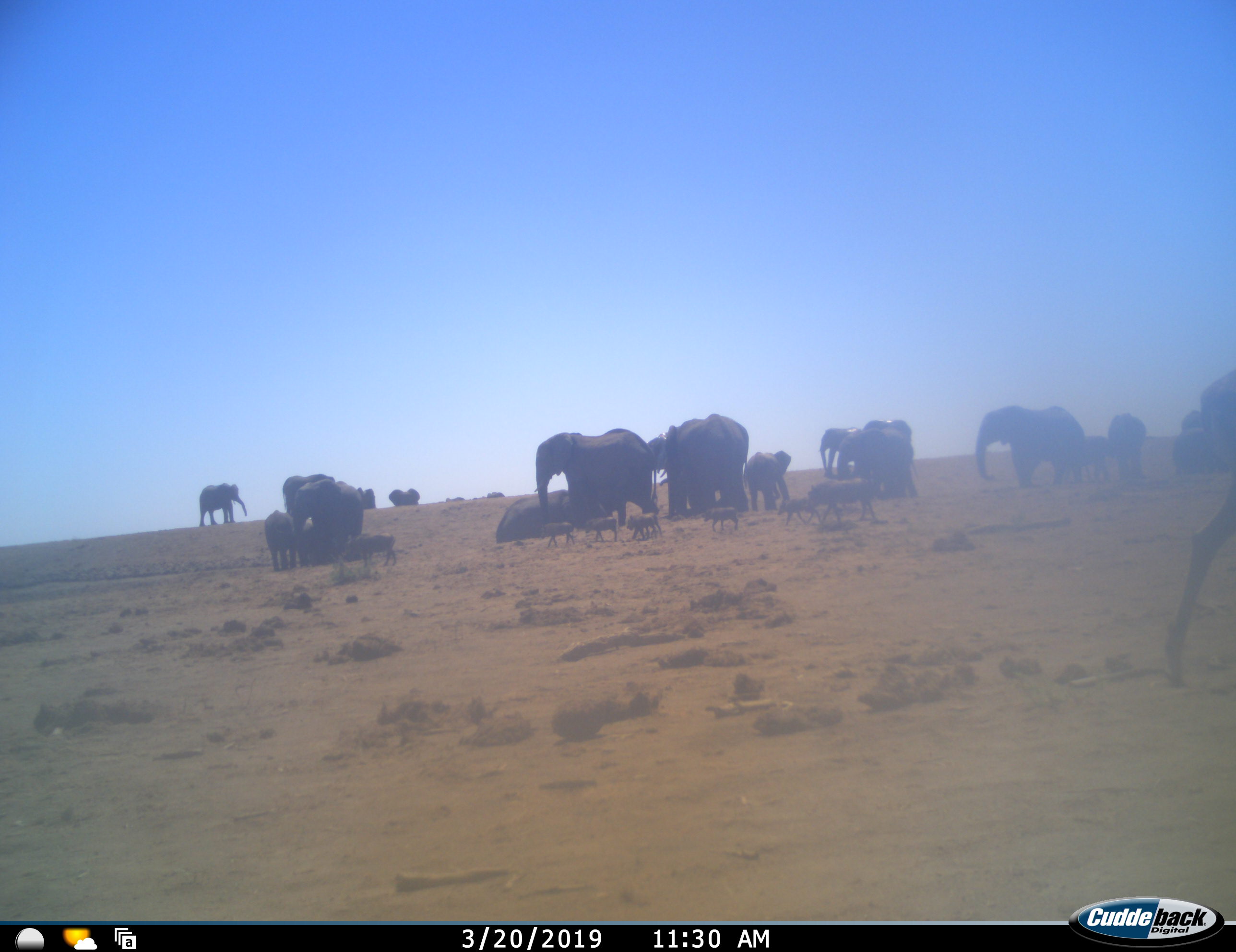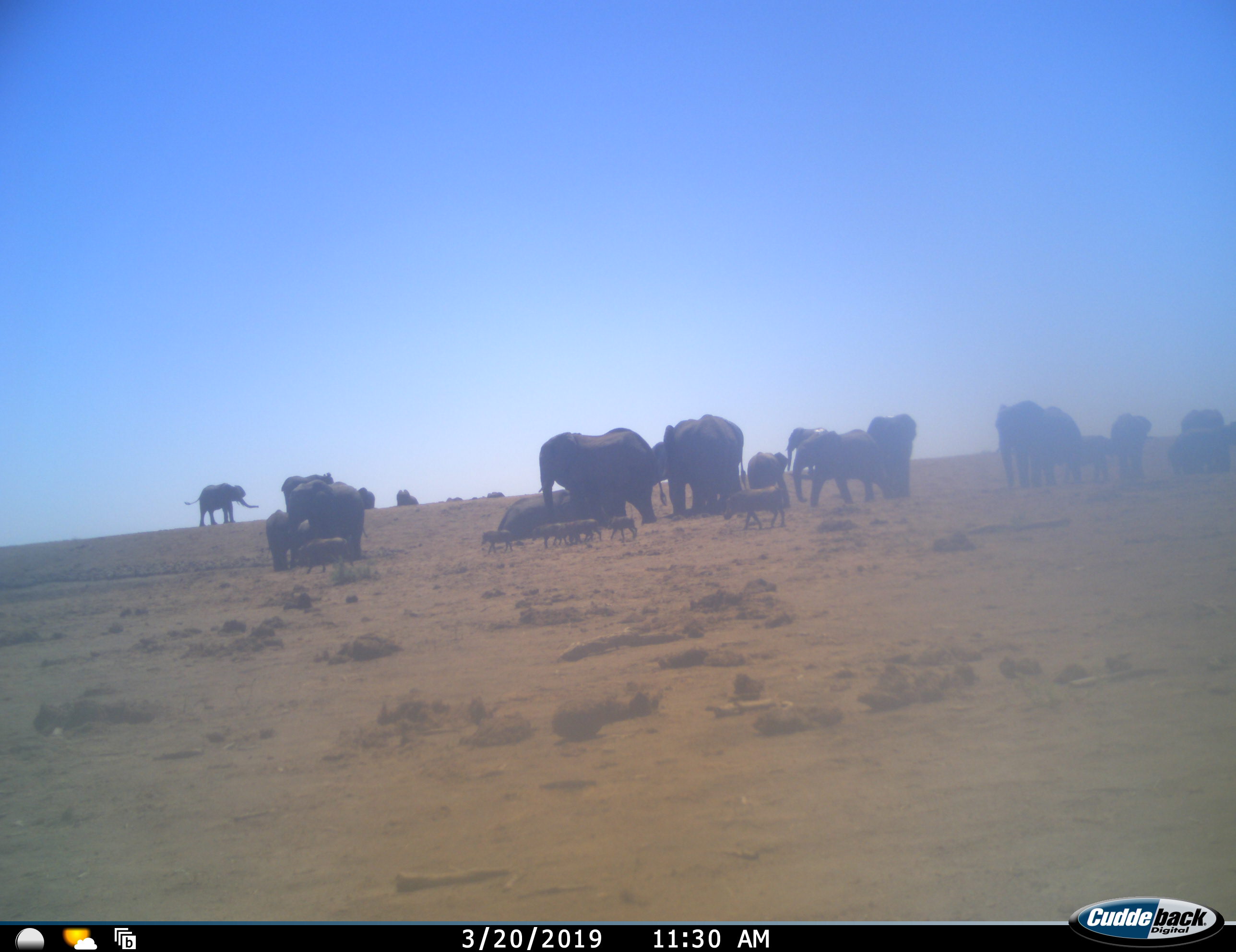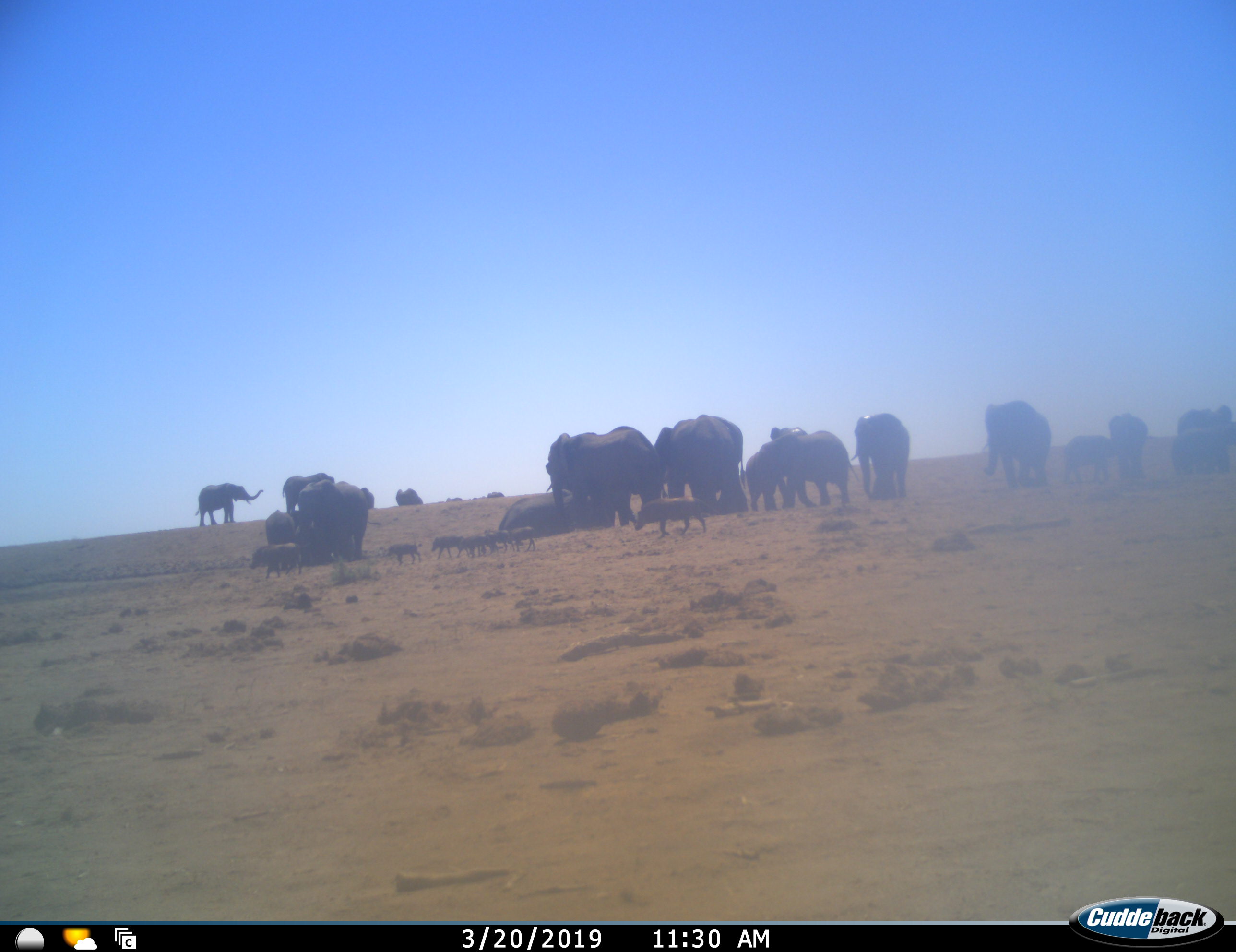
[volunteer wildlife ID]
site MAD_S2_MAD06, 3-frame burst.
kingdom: Animalia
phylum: Chordata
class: Mammalia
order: Proboscidea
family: Elephantidae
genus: Loxodonta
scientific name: Loxodonta africana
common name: african bush elephant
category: elephant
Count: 11-50.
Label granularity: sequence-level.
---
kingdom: Animalia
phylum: Chordata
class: Mammalia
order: Artiodactyla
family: Suidae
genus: Phacochoerus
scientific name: Phacochoerus africanus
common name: warthog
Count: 9.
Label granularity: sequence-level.